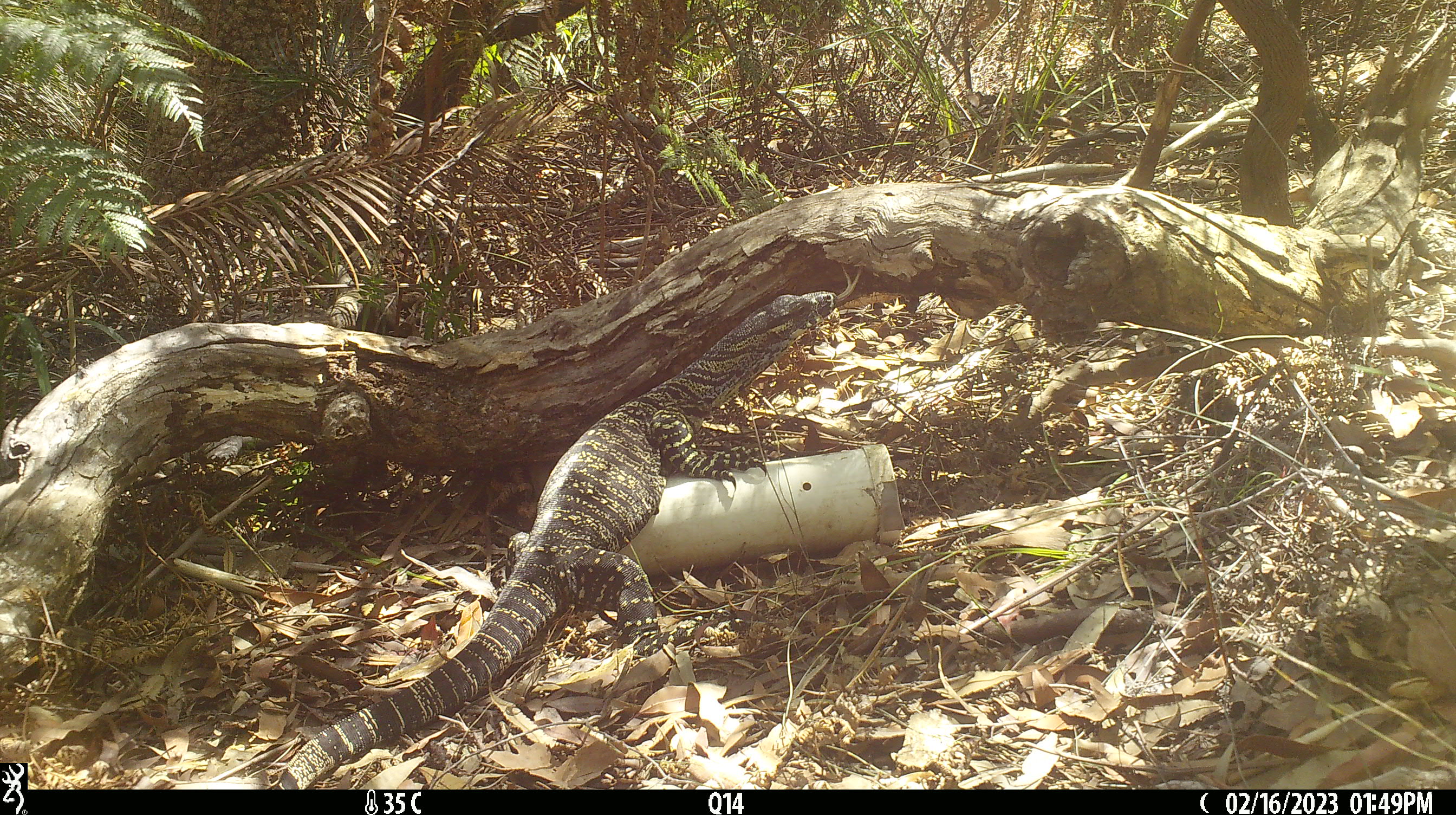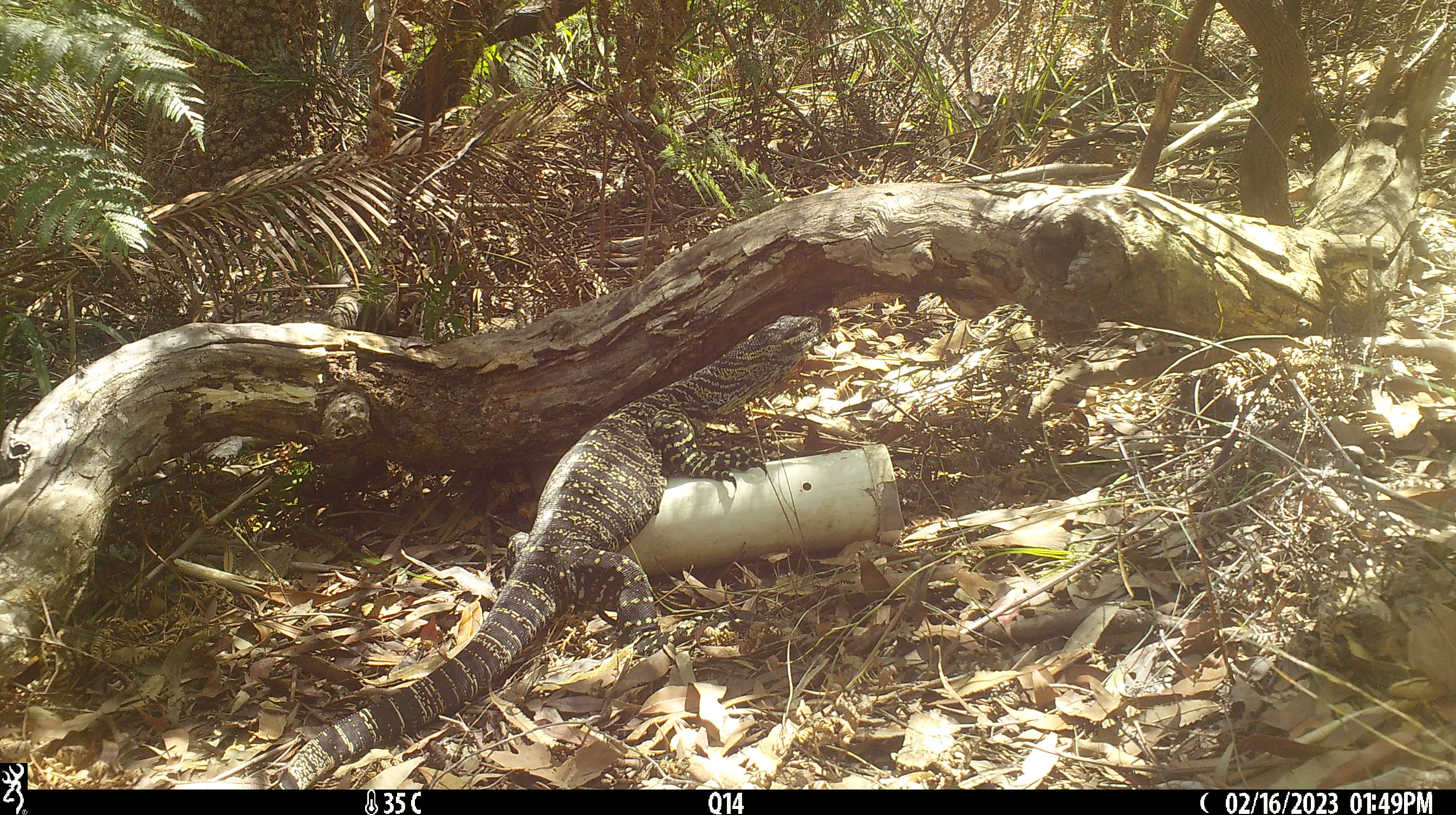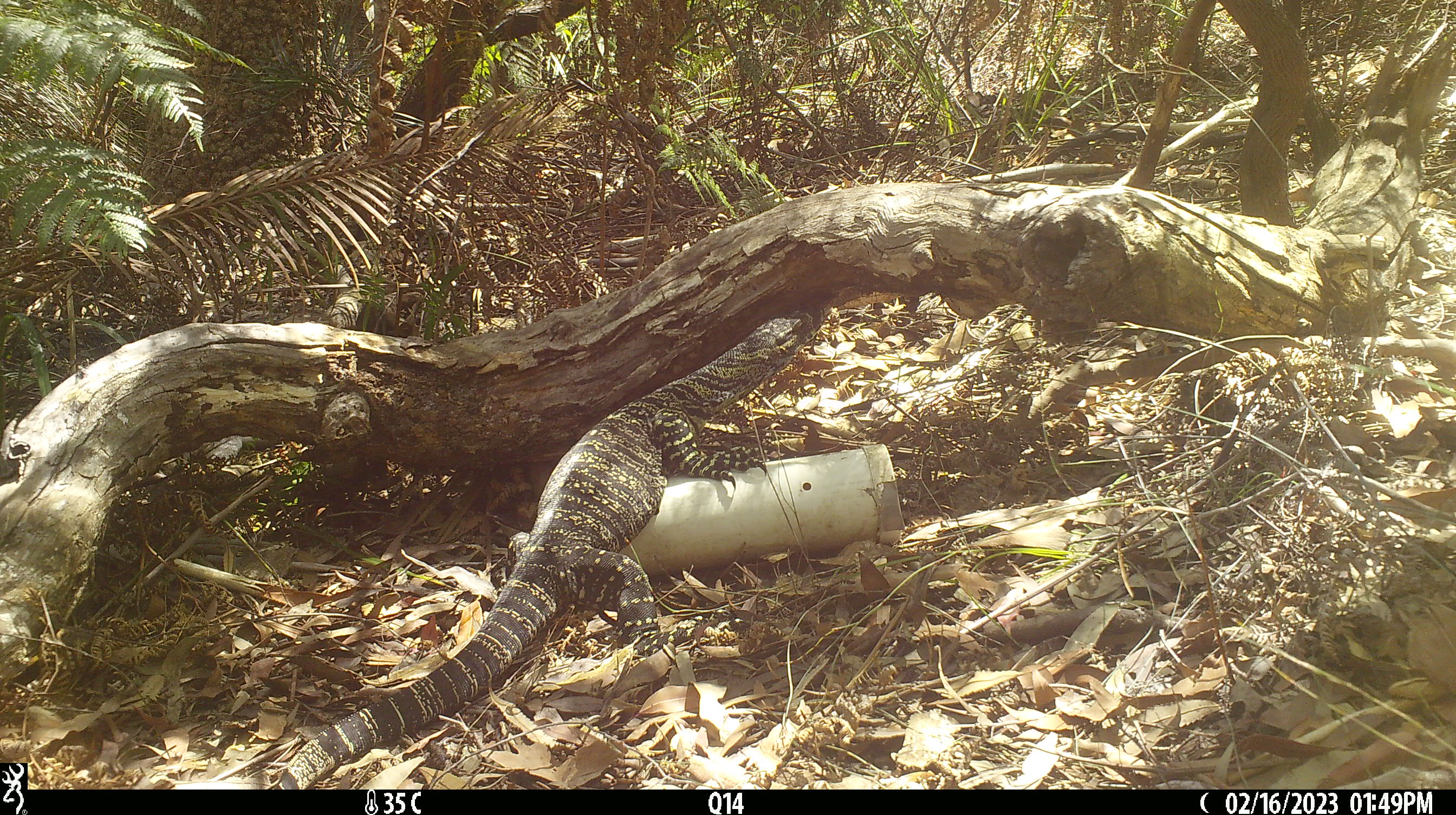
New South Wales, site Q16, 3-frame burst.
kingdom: Animalia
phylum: Chordata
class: Reptilia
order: Squamata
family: Varanidae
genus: Varanus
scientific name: Varanus varius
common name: lace monitor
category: goanna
Goanna (lace monitor) (Varanus varius).